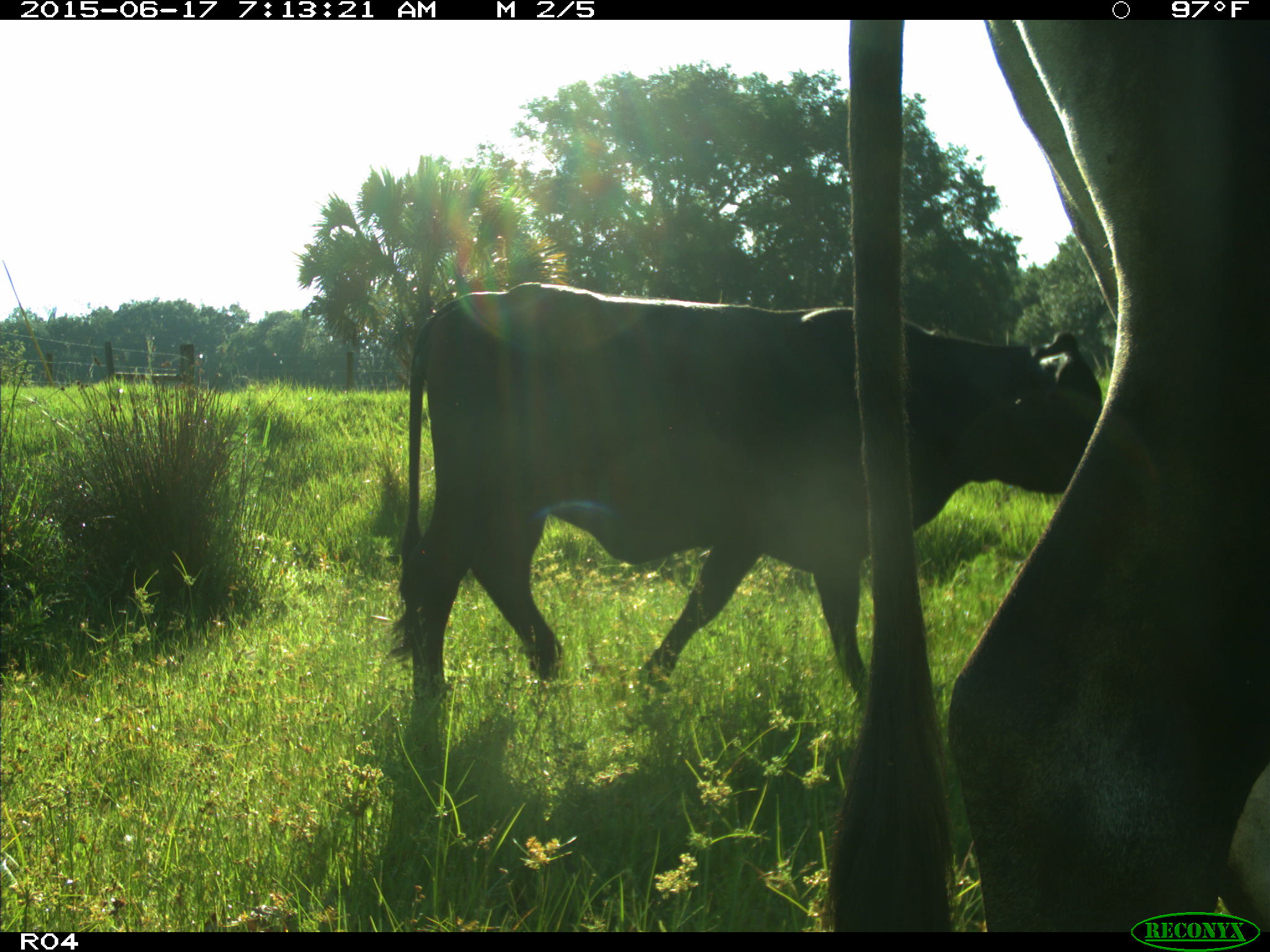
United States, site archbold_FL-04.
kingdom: Animalia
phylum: Chordata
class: Mammalia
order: Artiodactyla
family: Bovidae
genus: Bos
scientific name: Bos taurus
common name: domestic cow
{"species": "Bos taurus (domestic cow)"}